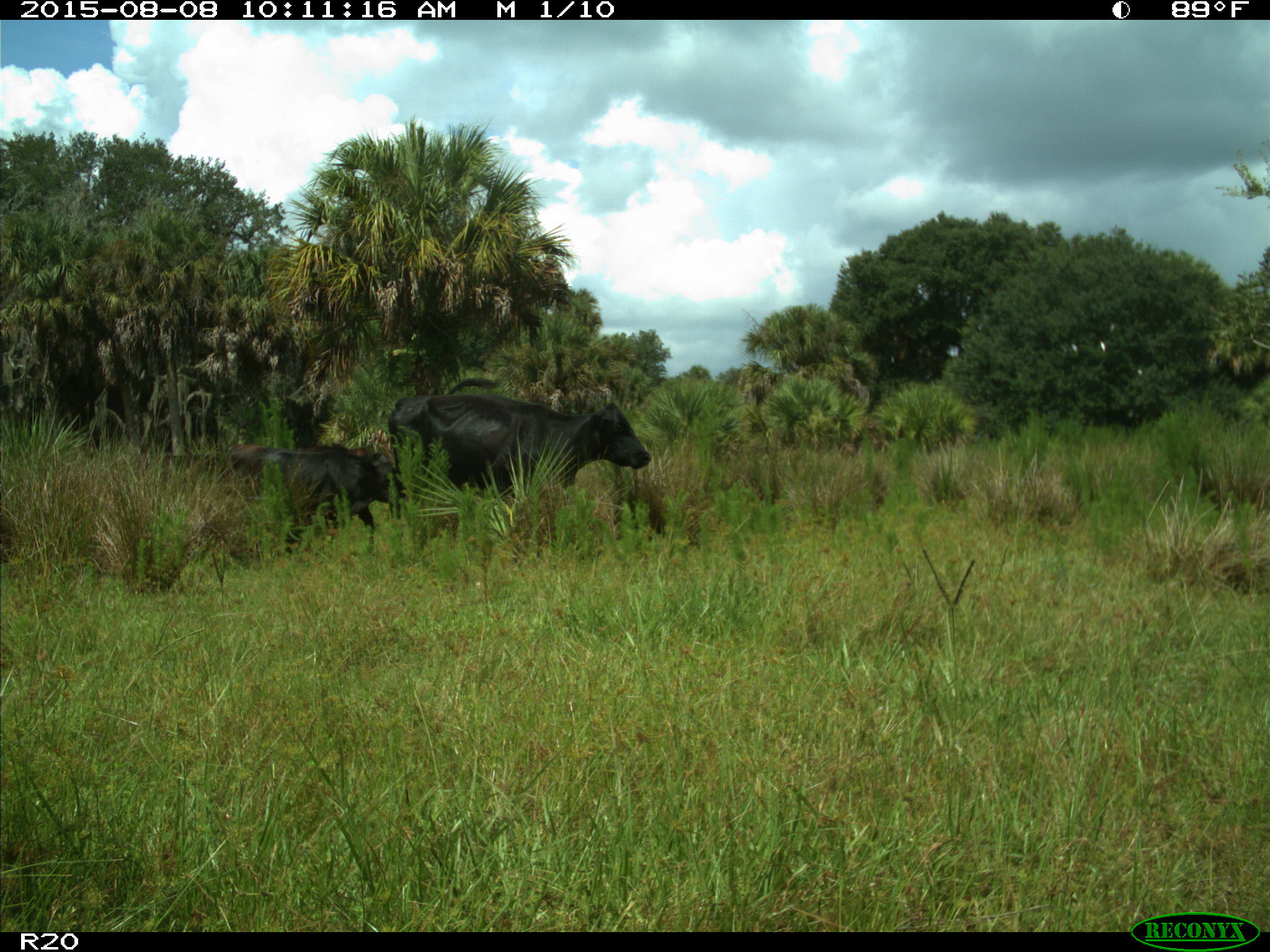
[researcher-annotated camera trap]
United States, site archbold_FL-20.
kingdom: Animalia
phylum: Chordata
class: Mammalia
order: Artiodactyla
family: Bovidae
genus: Bos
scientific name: Bos taurus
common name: domestic cow